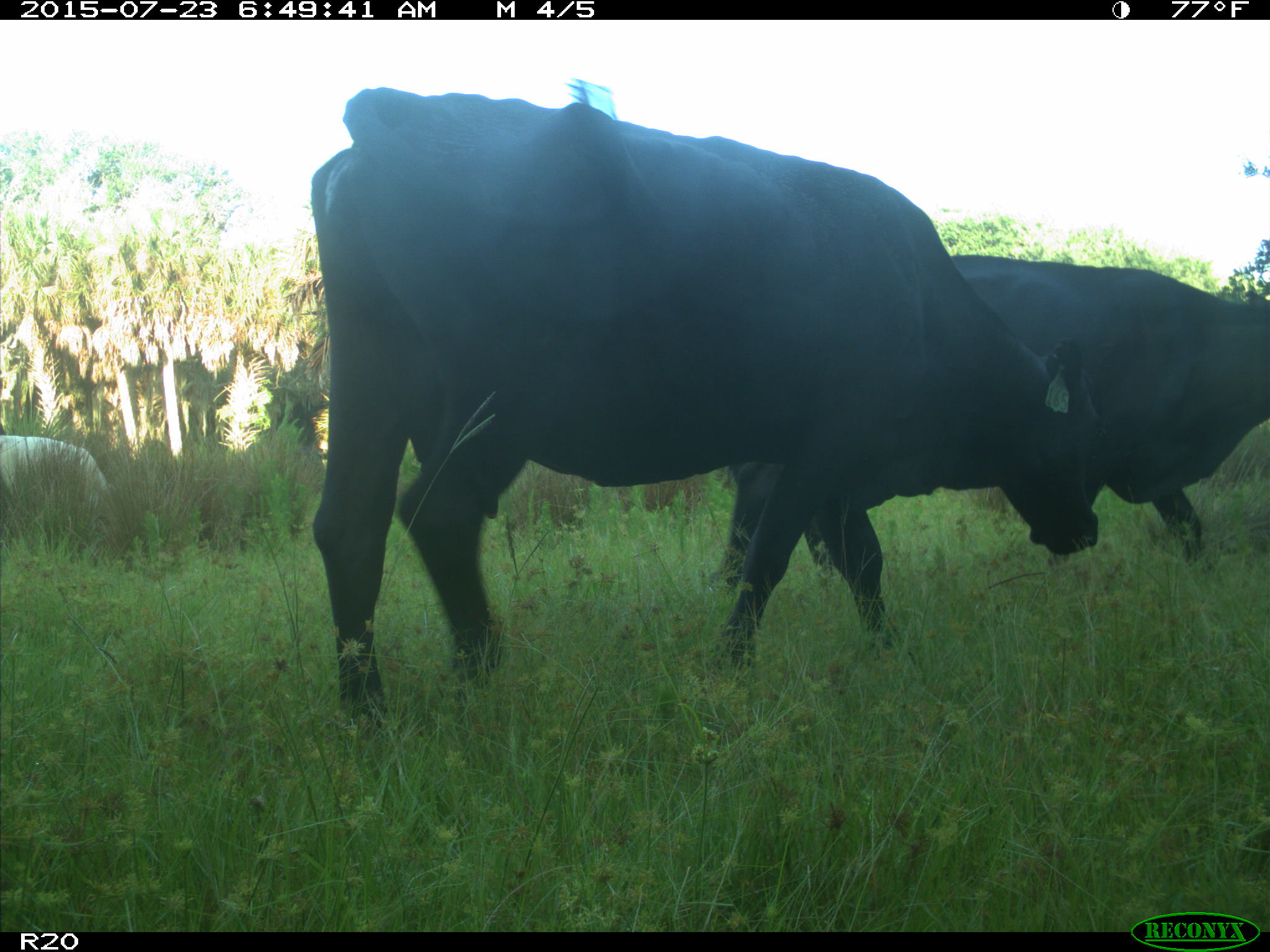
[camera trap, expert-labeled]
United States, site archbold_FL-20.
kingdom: Animalia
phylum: Chordata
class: Mammalia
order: Artiodactyla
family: Bovidae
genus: Bos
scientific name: Bos taurus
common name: domestic cow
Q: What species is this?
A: Bos taurus (domestic cow).